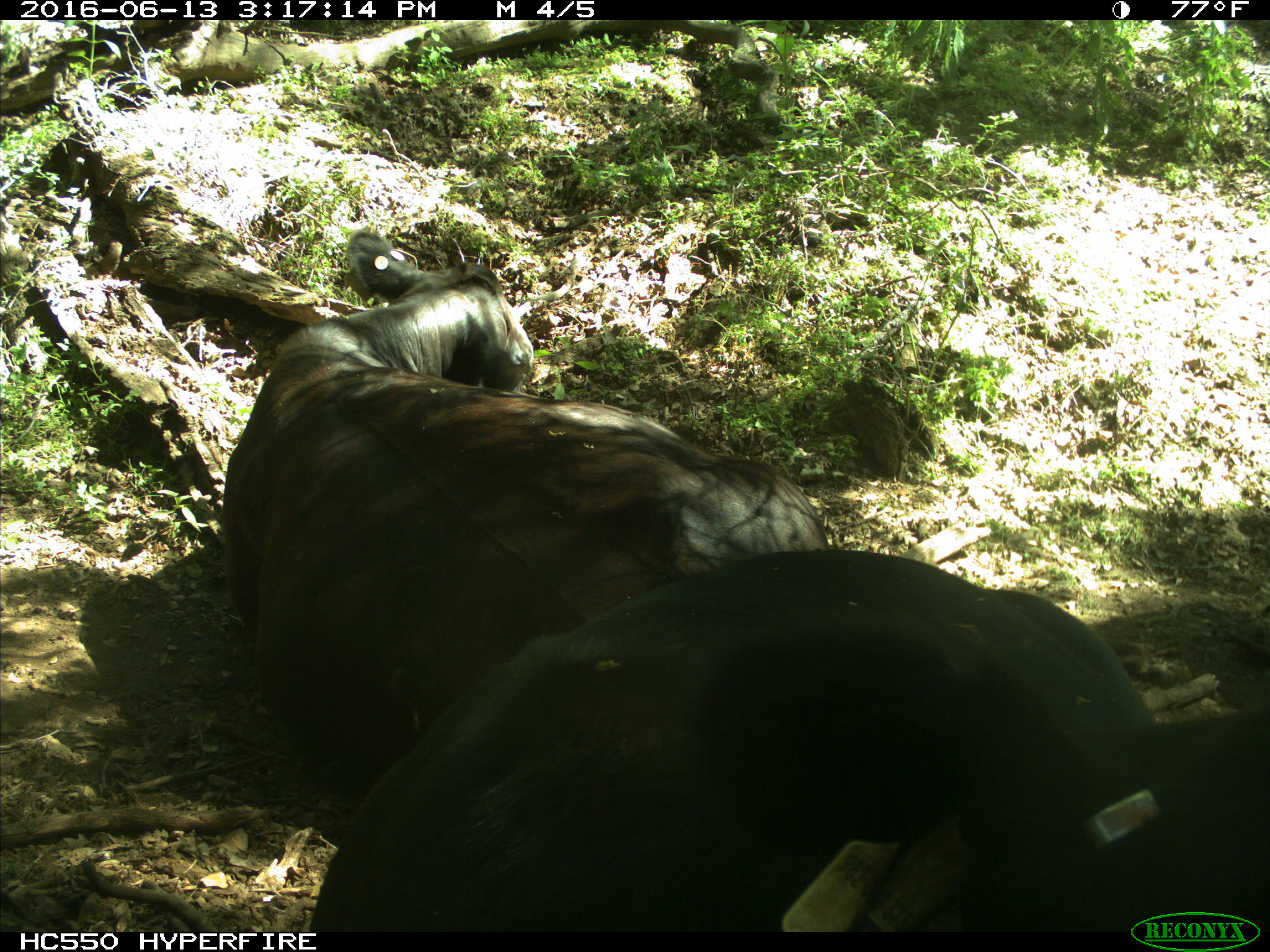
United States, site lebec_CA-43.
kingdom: Animalia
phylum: Chordata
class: Mammalia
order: Artiodactyla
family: Bovidae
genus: Bos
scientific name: Bos taurus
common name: domestic cow